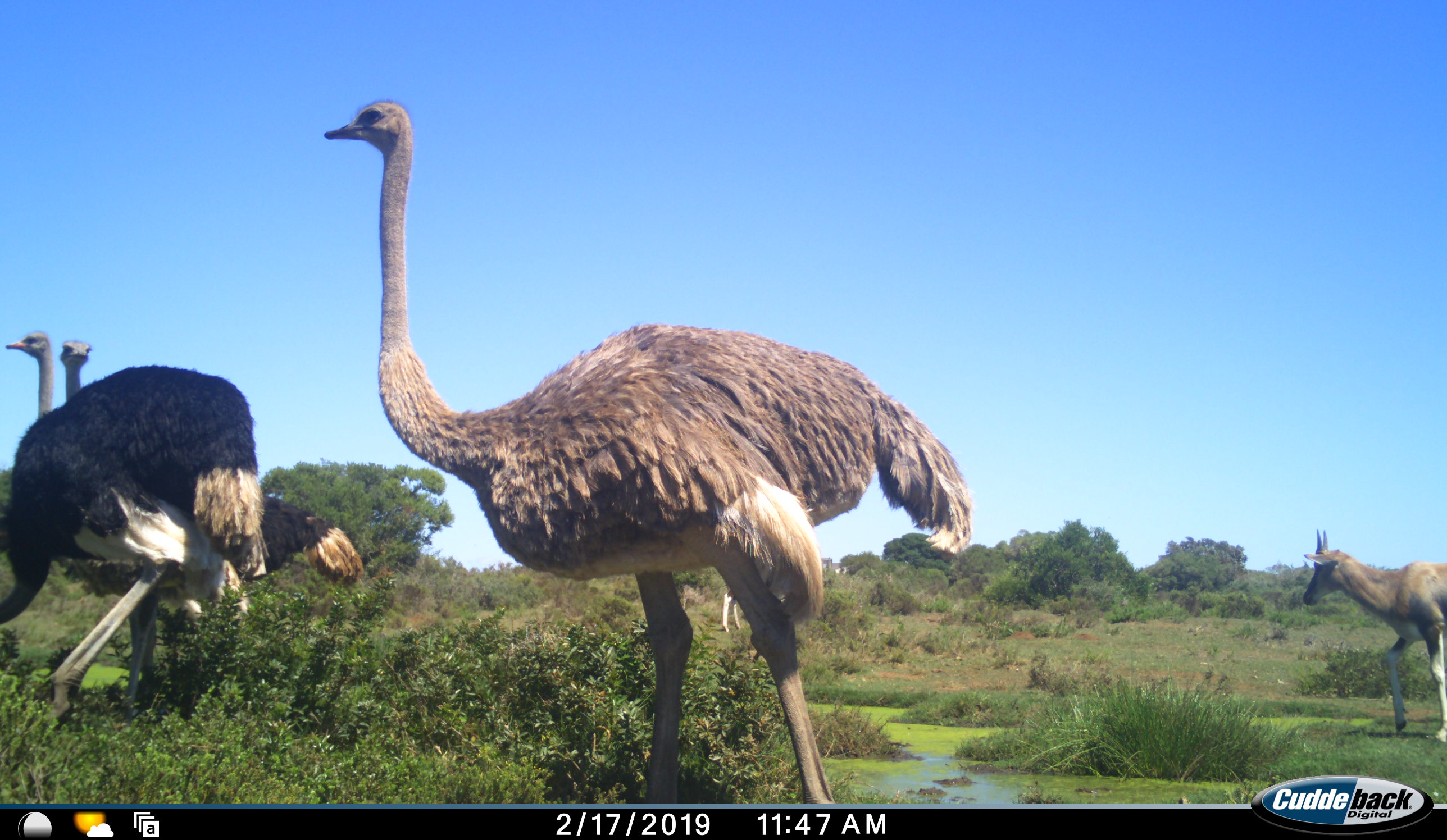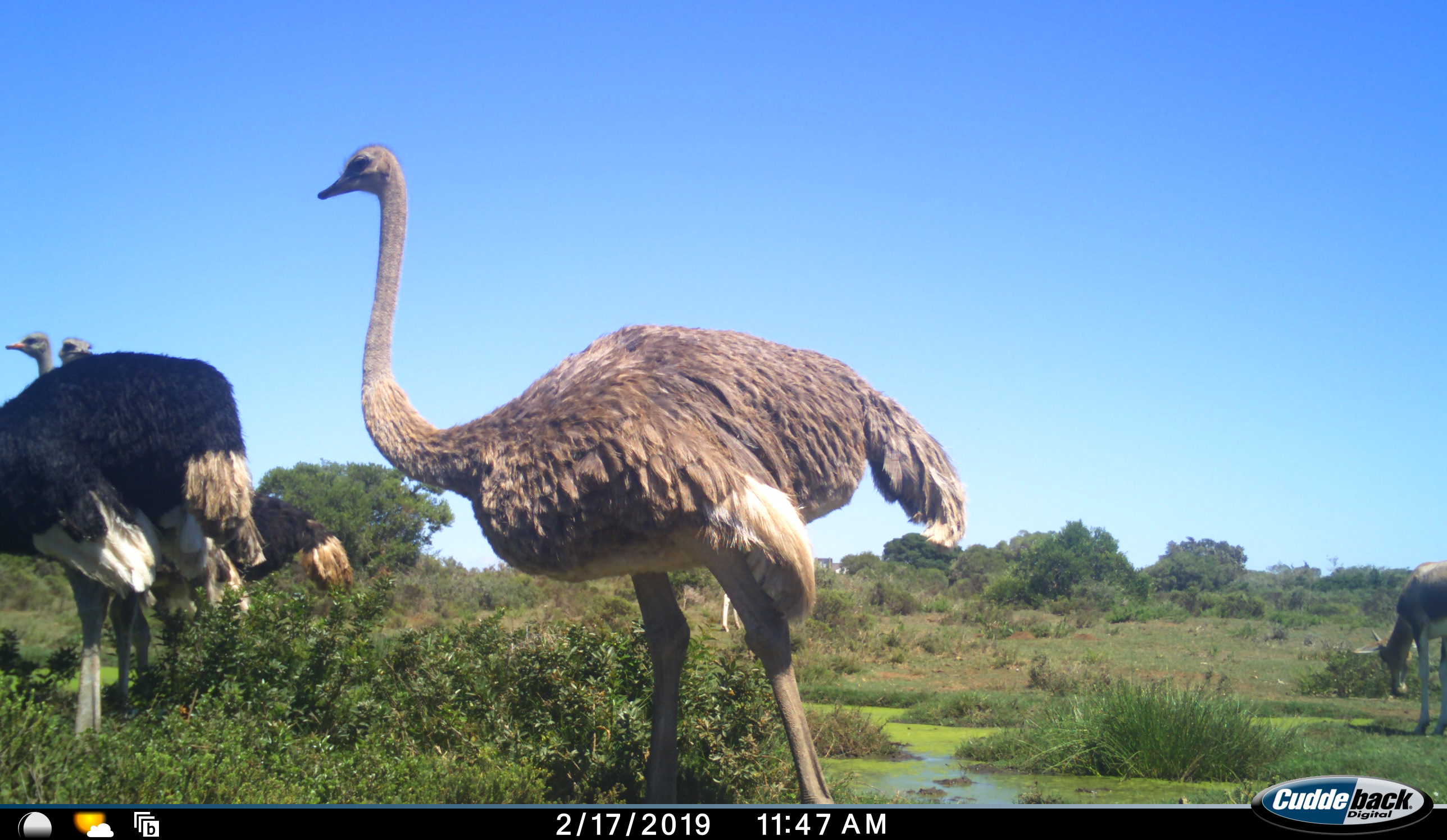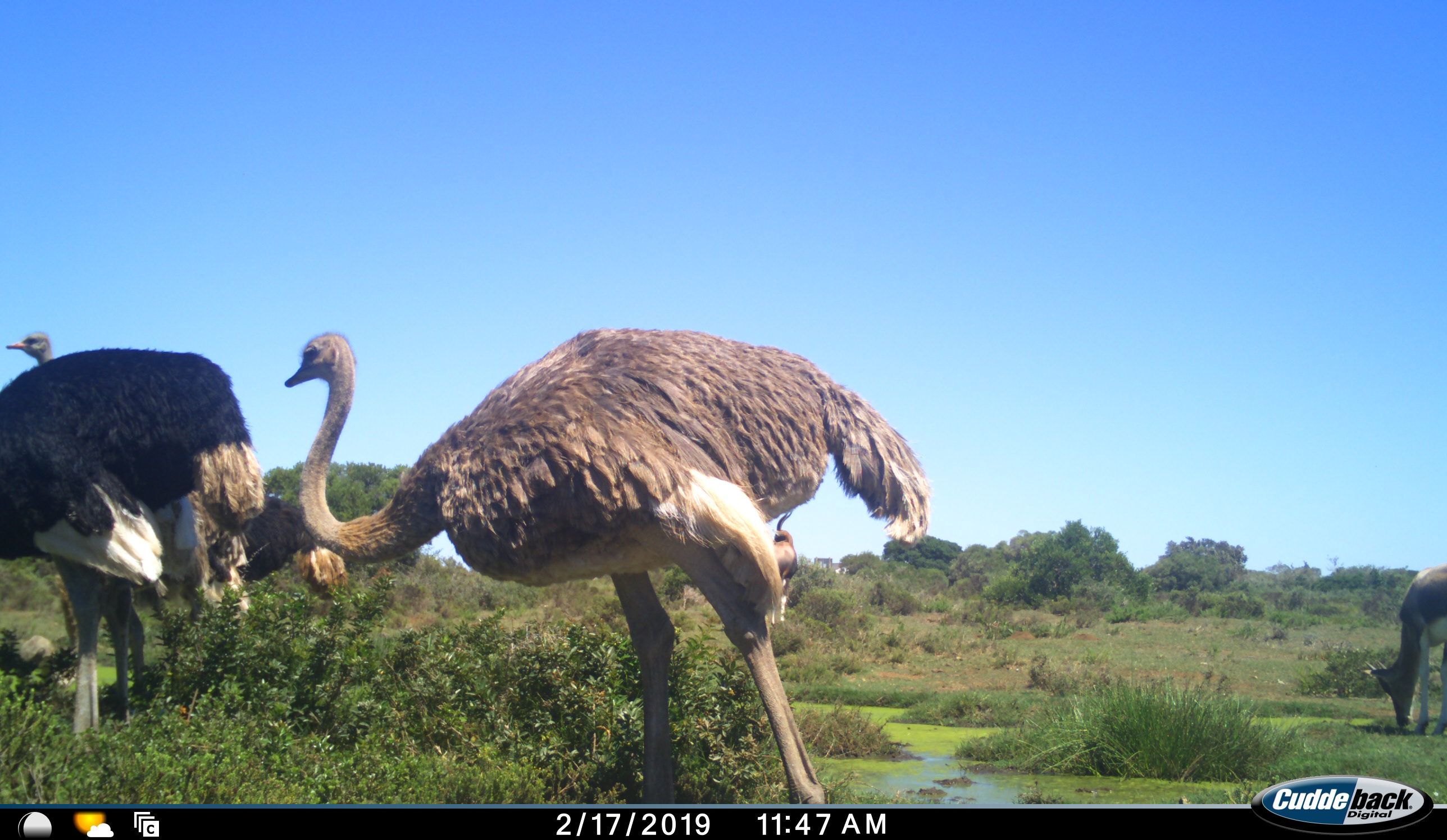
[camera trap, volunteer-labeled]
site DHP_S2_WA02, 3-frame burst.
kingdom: Animalia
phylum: Chordata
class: Aves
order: Struthioniformes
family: Struthionidae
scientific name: Struthionidae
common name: ostrich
Ostrich (Struthionidae), count 3. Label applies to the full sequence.